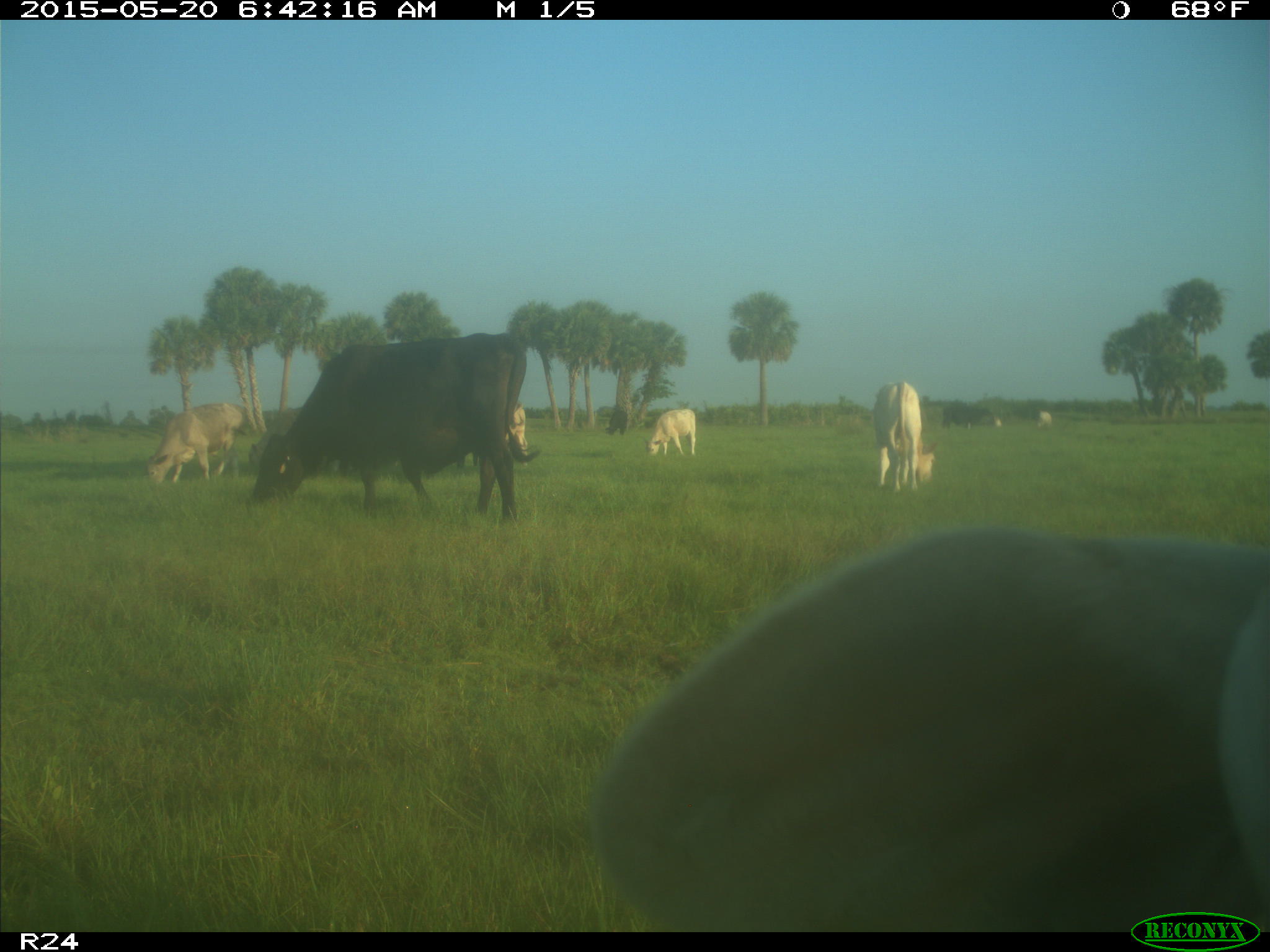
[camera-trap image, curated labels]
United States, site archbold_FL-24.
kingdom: Animalia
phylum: Chordata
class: Mammalia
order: Artiodactyla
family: Bovidae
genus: Bos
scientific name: Bos taurus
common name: domestic cow